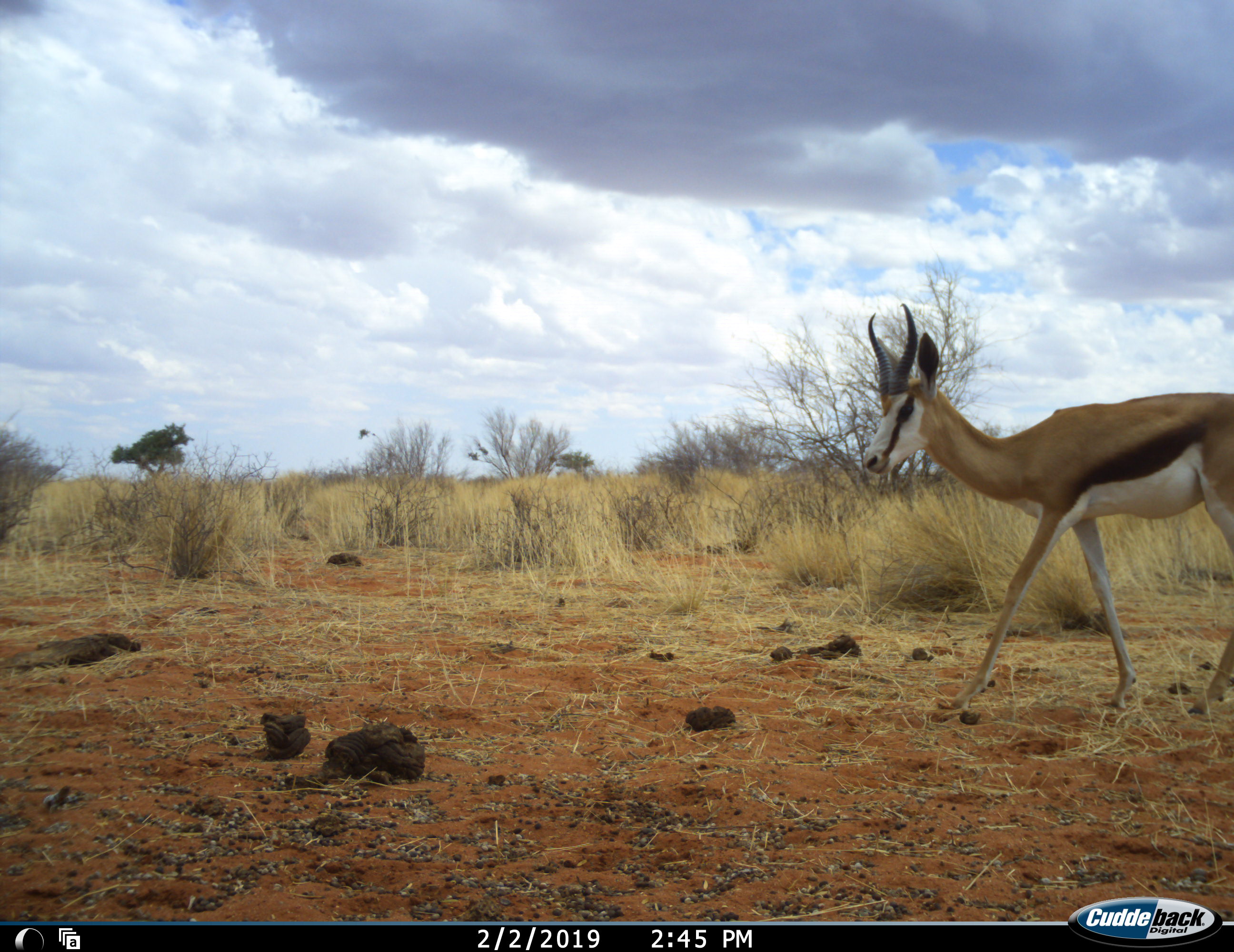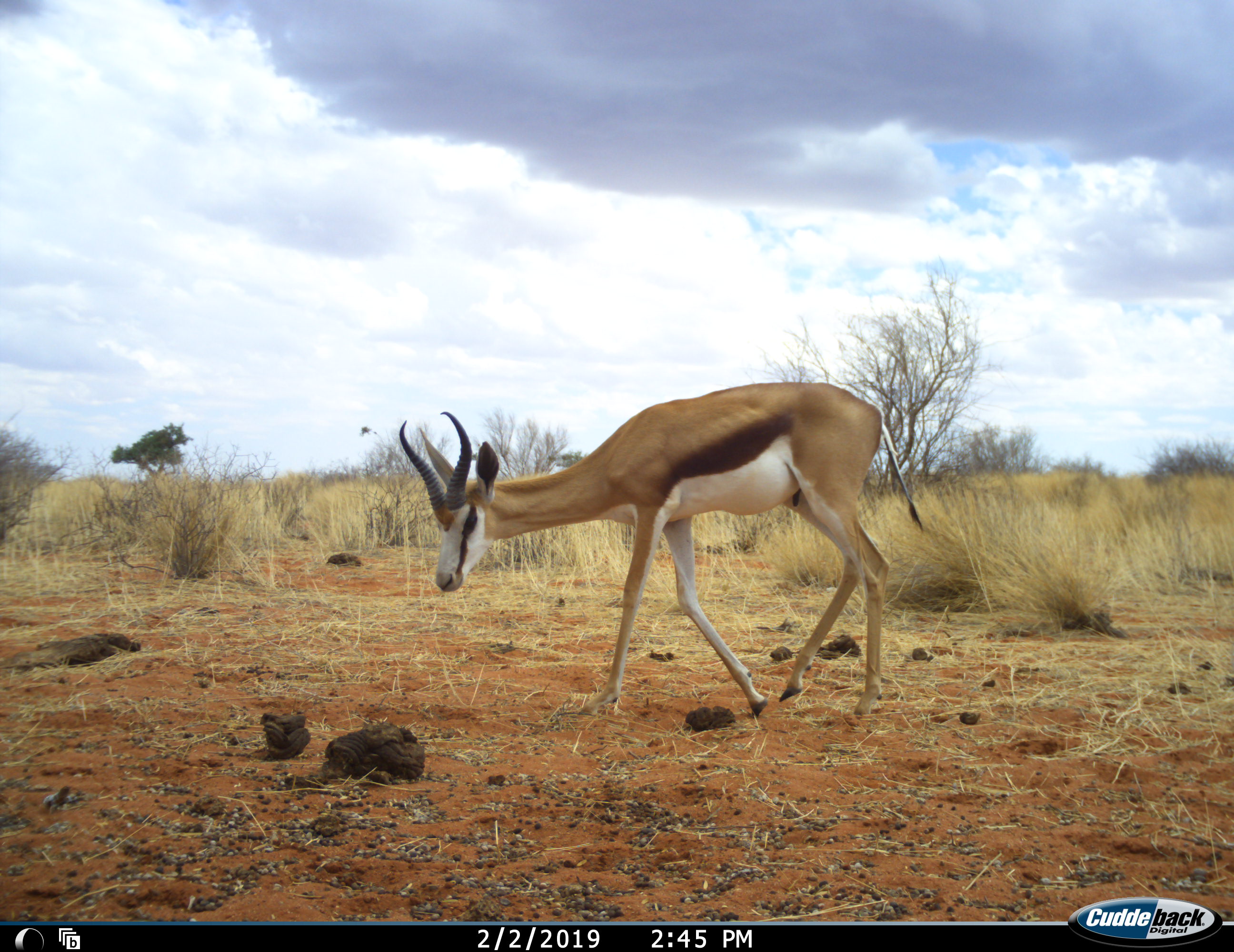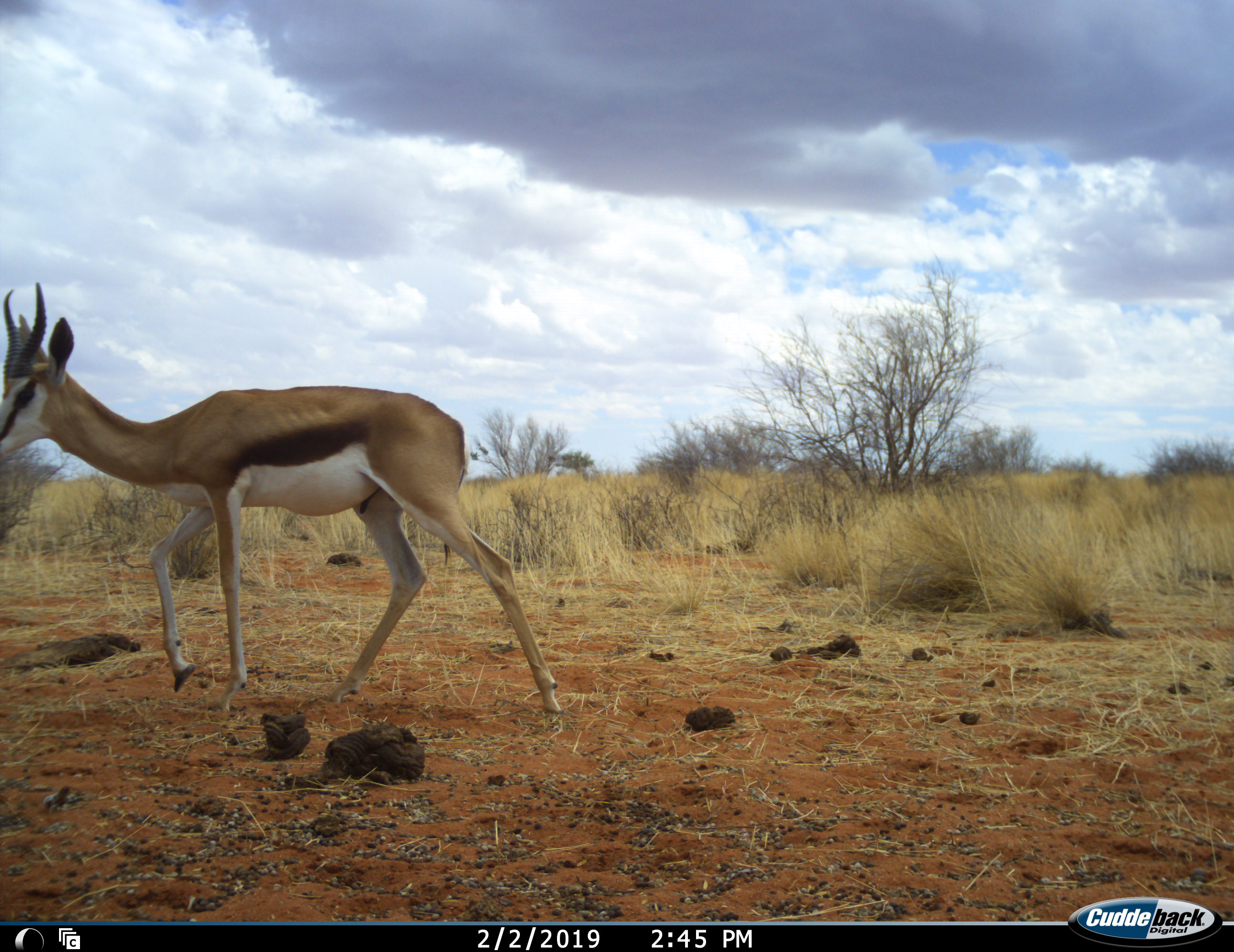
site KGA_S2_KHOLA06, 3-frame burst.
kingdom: Animalia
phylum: Chordata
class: Mammalia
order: Artiodactyla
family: Bovidae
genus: Antidorcas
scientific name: Antidorcas marsupialis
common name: springbok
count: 1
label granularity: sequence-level